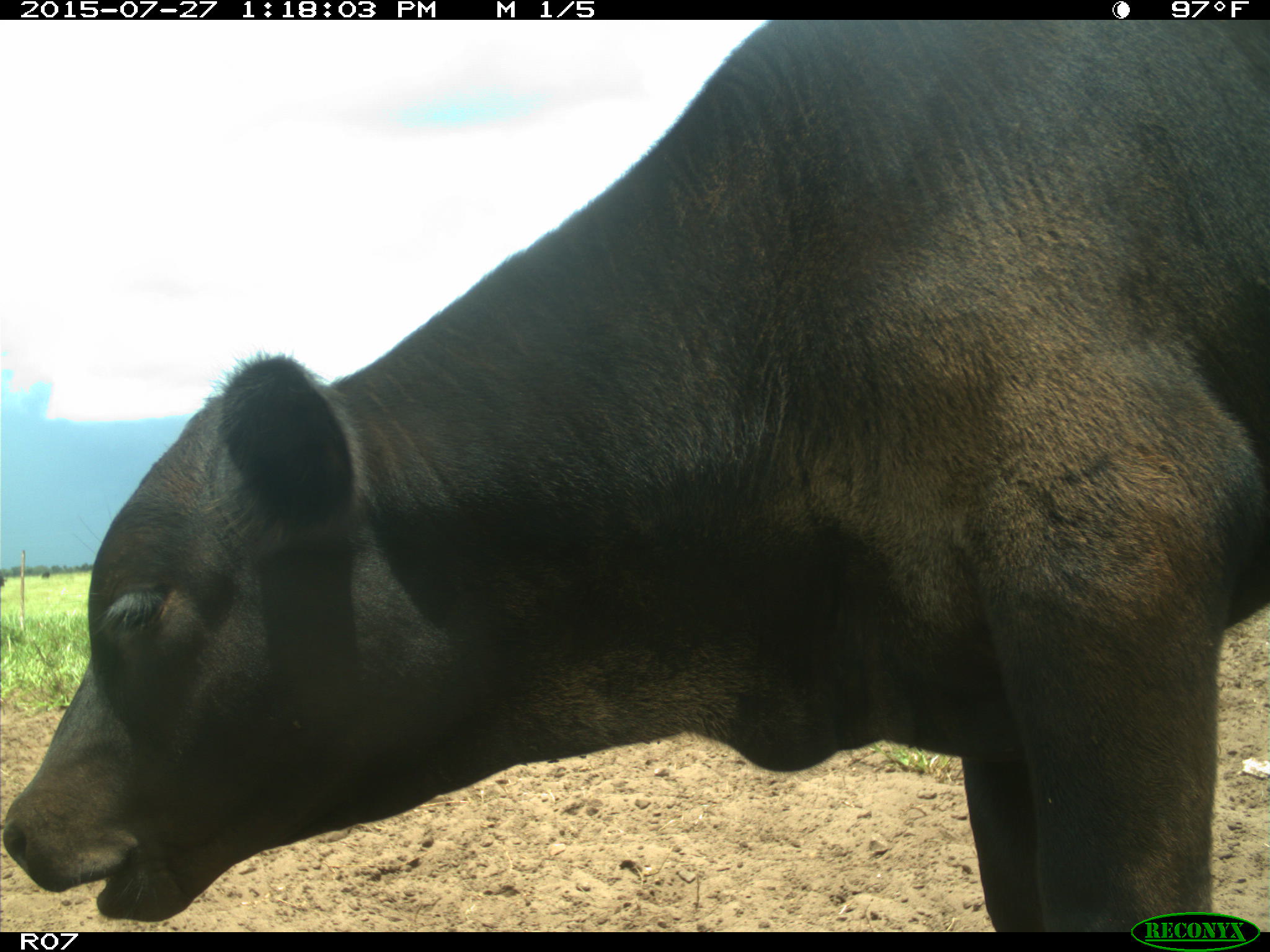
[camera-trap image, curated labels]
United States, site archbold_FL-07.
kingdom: Animalia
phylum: Chordata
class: Mammalia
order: Artiodactyla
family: Bovidae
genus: Bos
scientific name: Bos taurus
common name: domestic cow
Bos taurus (domestic cow).